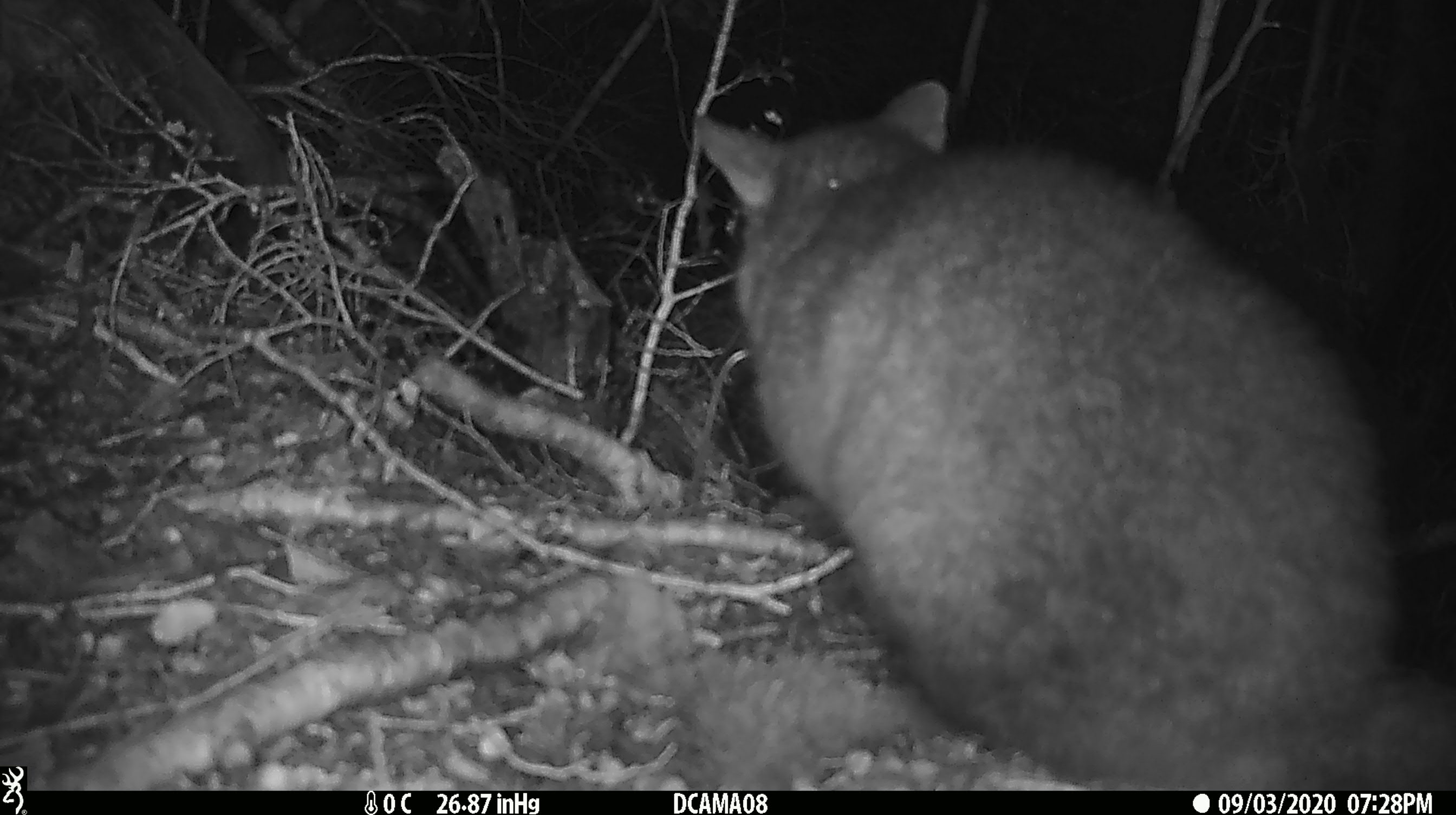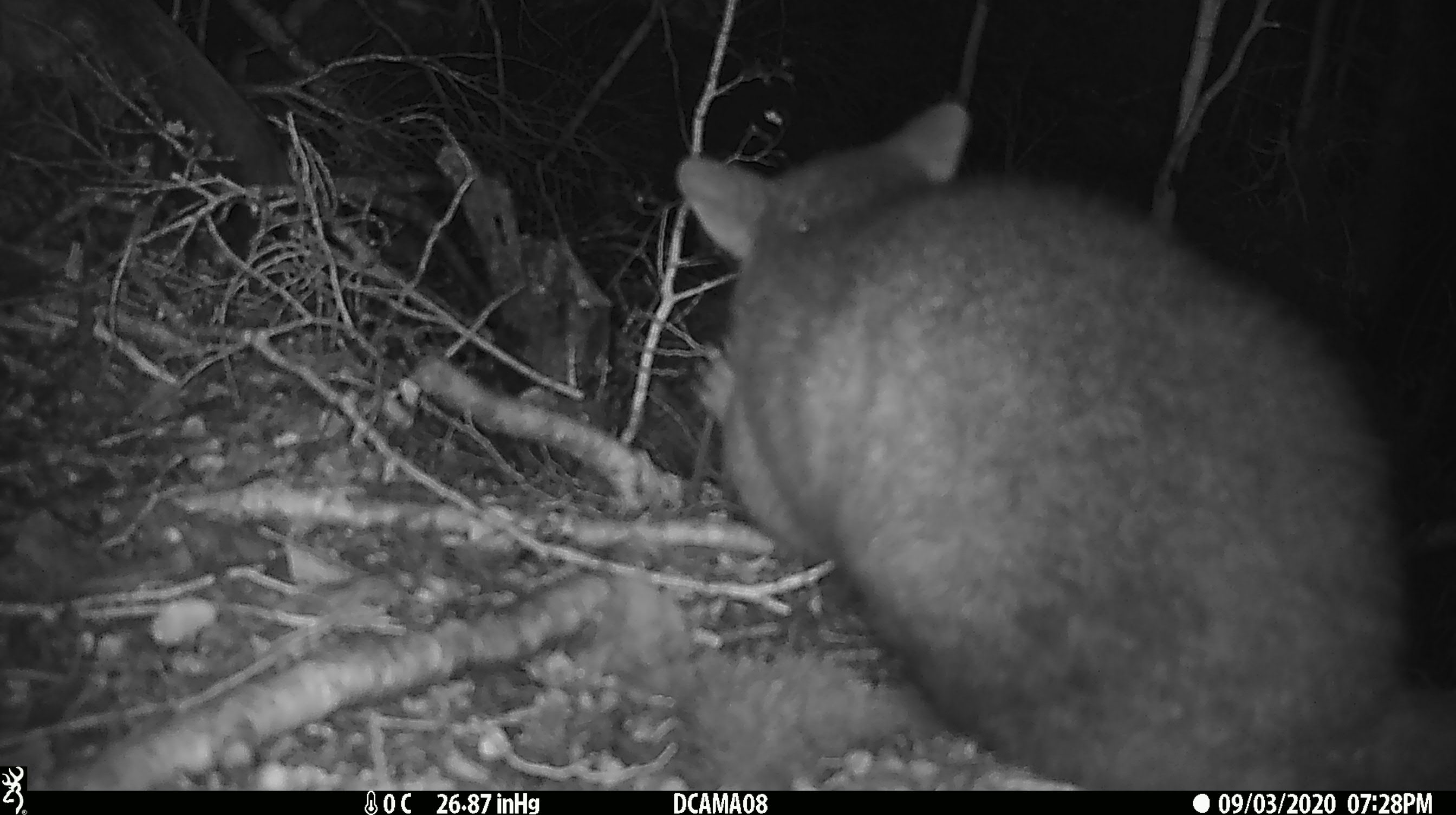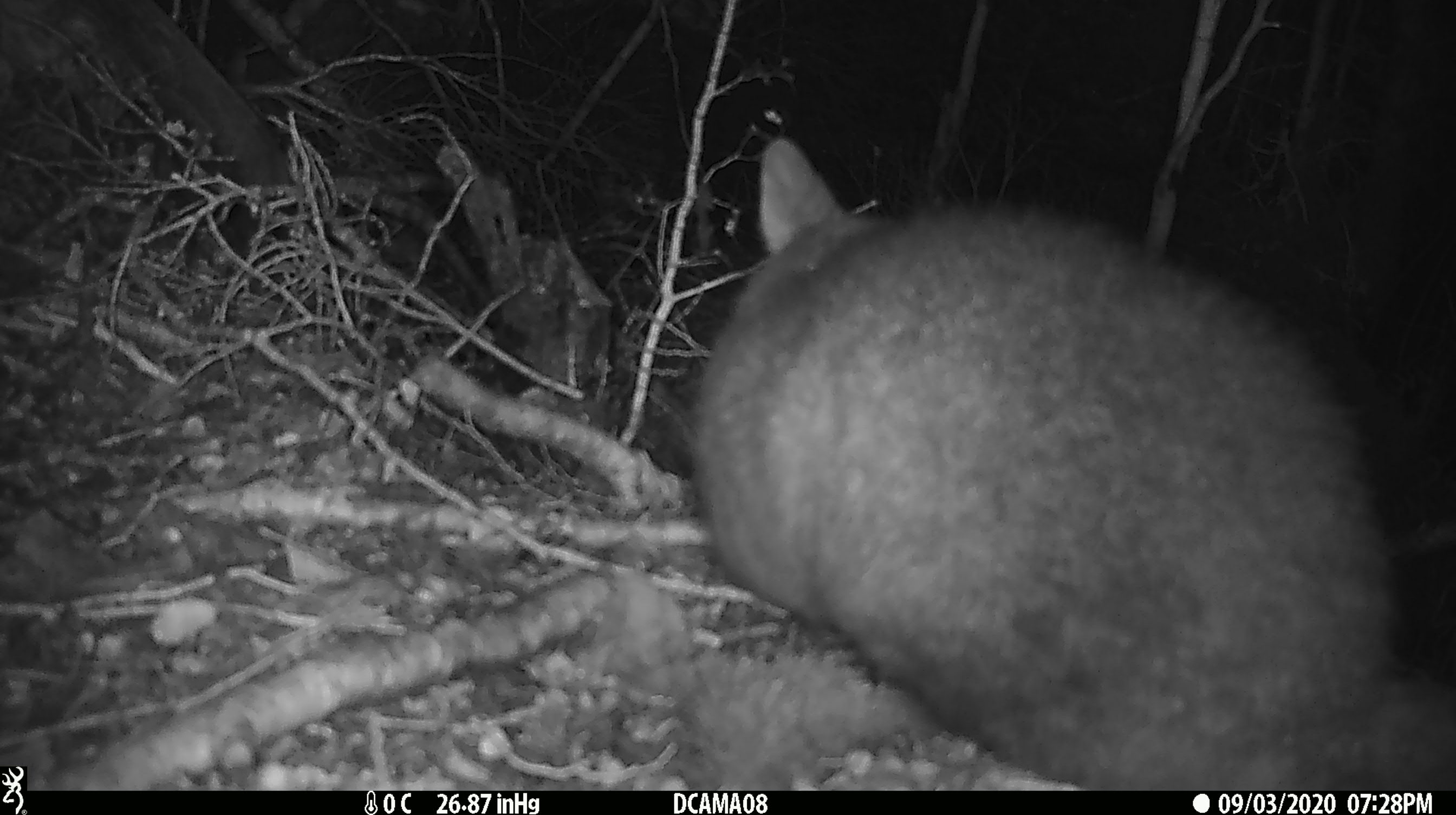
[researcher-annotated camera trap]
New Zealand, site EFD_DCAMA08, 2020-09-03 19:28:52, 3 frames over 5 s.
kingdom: Animalia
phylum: Chordata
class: Mammalia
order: Diprotodontia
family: Phalangeridae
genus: Trichosurus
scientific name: Trichosurus vulpecula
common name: common brushtail possum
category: possum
Possum (common brushtail possum) (Trichosurus vulpecula).